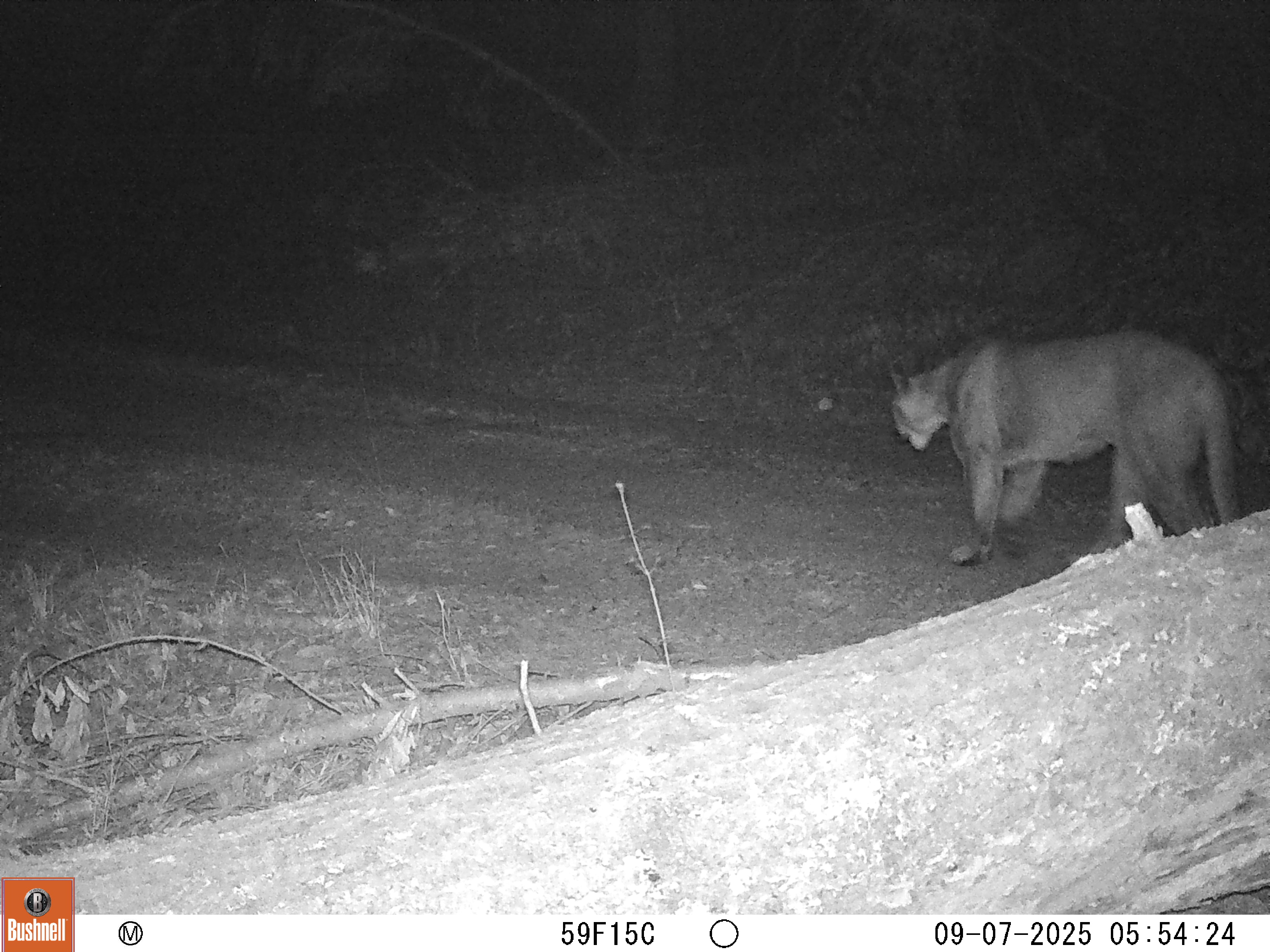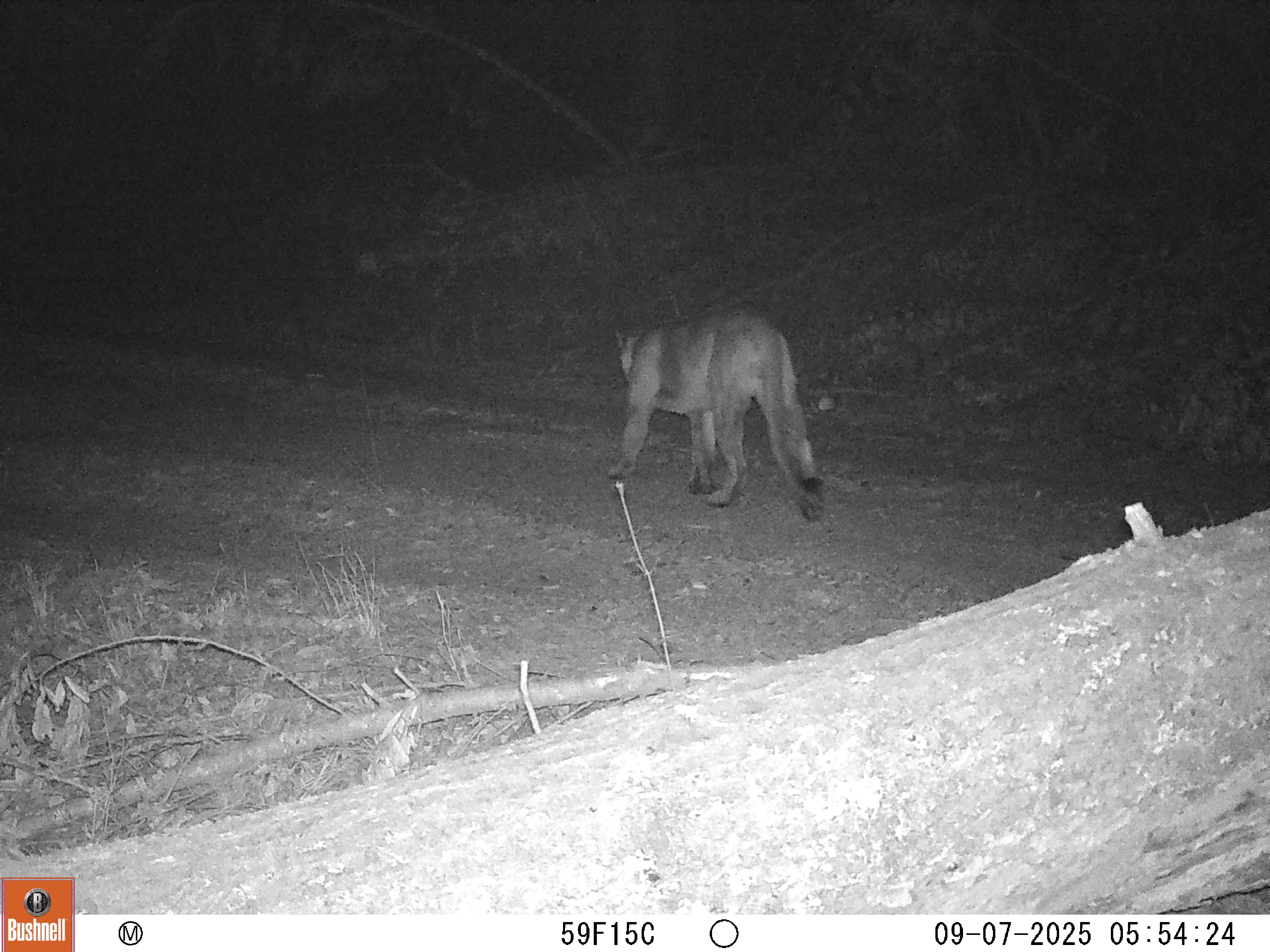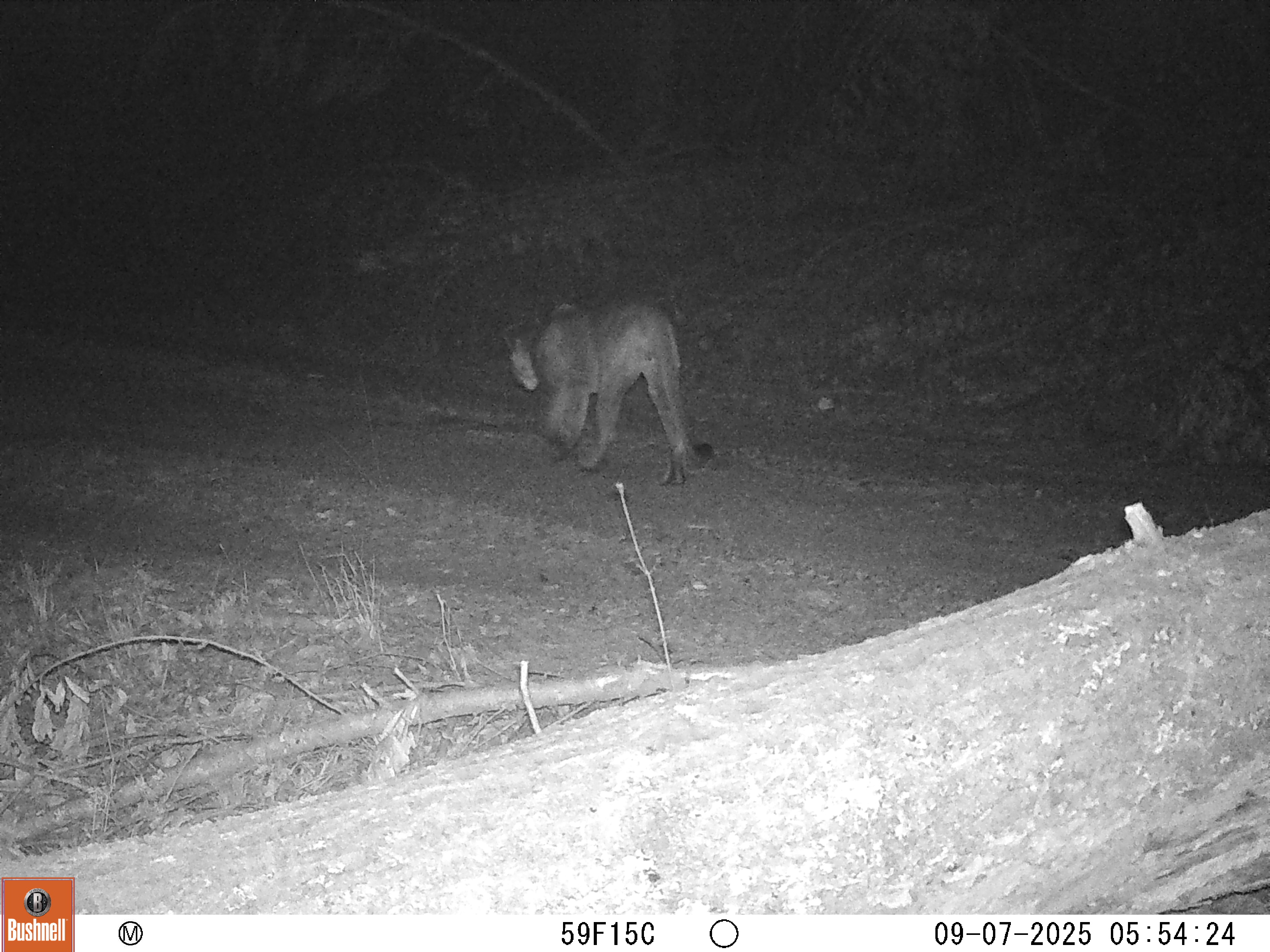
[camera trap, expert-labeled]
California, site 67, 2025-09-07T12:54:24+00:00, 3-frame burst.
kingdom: Animalia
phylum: Chordata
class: Mammalia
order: Carnivora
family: Felidae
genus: Puma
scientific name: Puma concolor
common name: puma